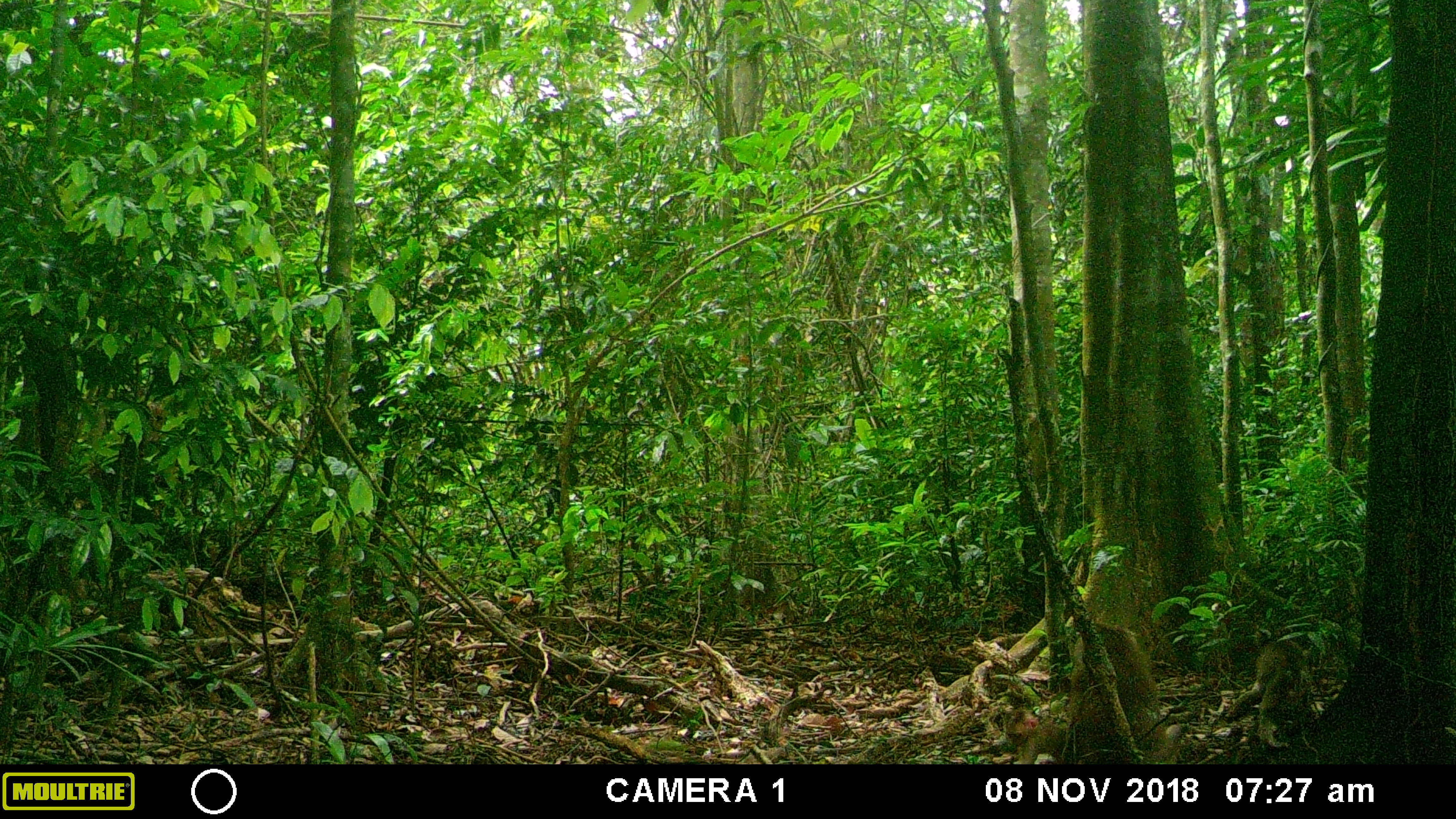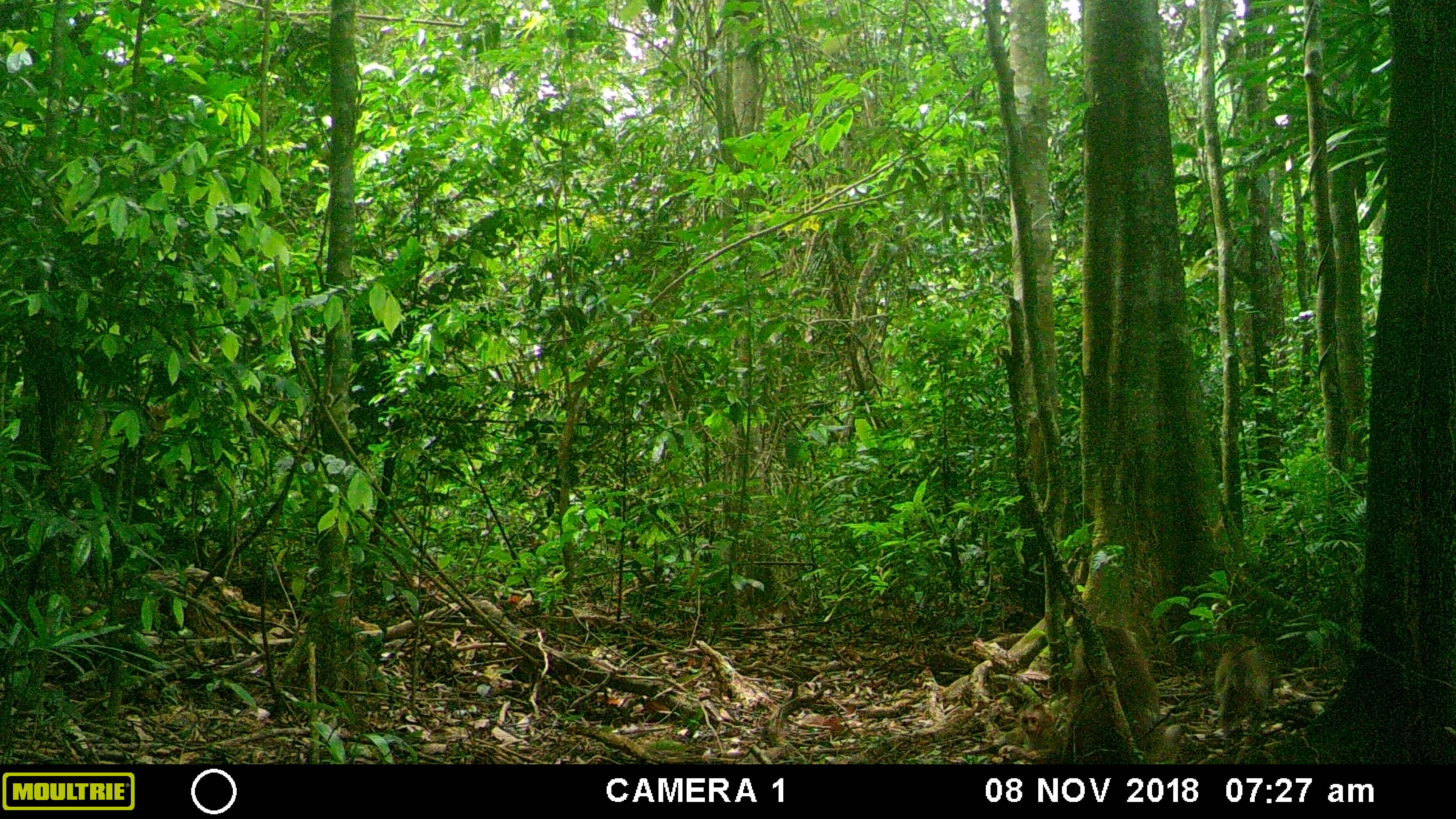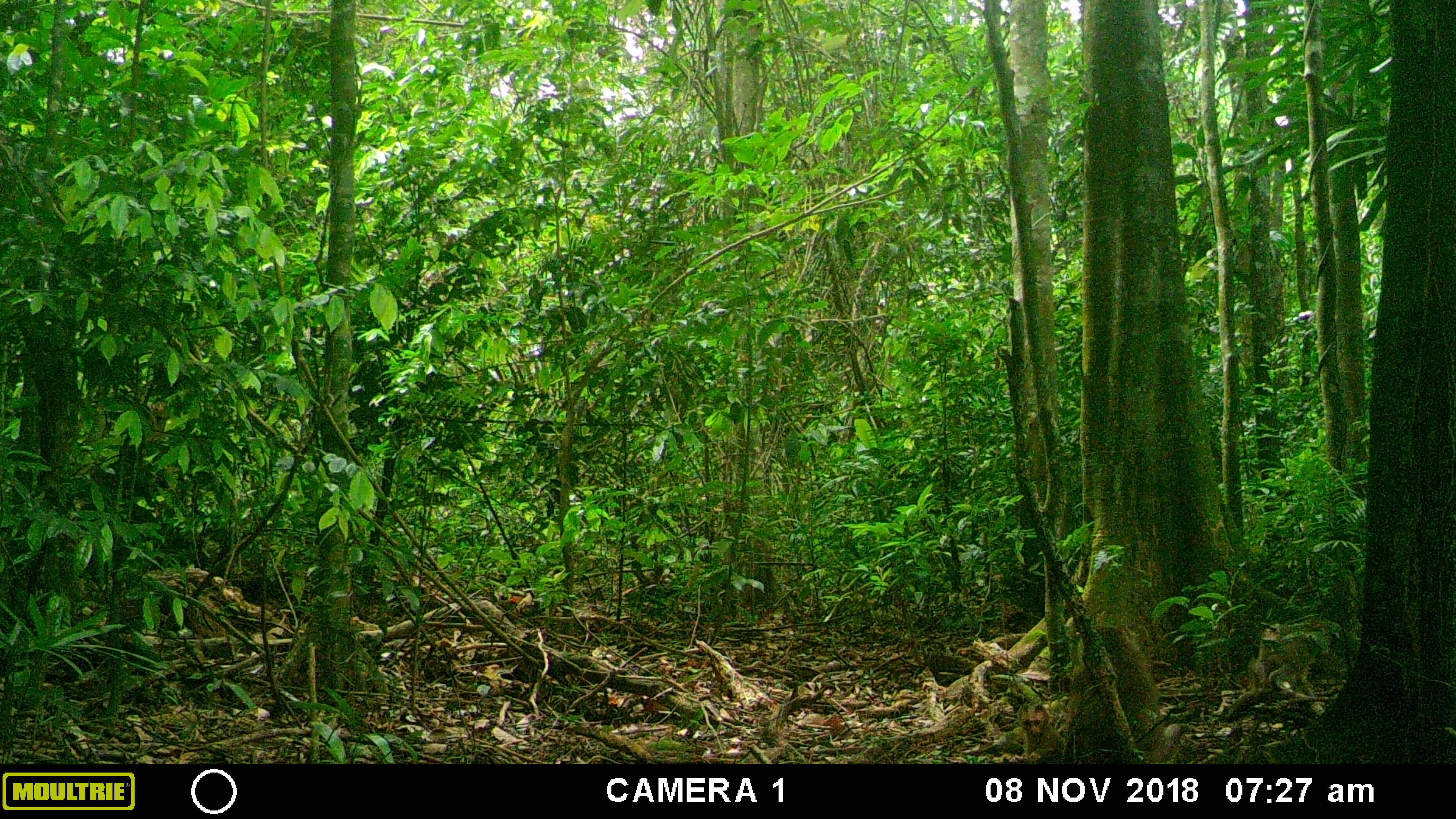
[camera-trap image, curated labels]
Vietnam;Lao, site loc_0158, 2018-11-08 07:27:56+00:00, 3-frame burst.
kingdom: Animalia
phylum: Chordata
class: Mammalia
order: Primates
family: Cercopithecidae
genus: Macaca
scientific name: Macaca nemestrina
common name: pig-tailed macaque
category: pig tailed macaque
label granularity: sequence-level